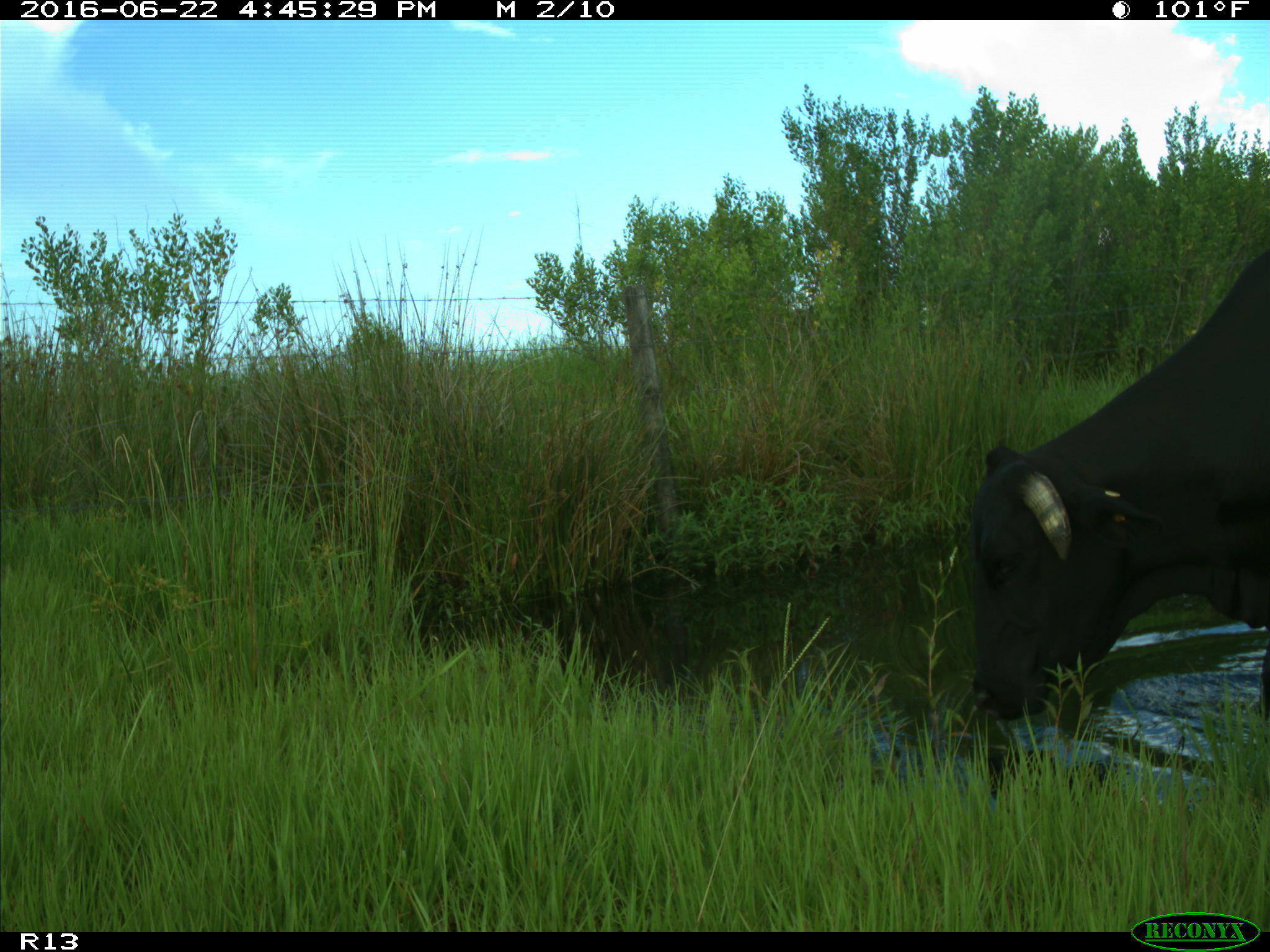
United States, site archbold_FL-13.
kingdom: Animalia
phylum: Chordata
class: Mammalia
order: Artiodactyla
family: Bovidae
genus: Bos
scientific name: Bos taurus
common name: domestic cow